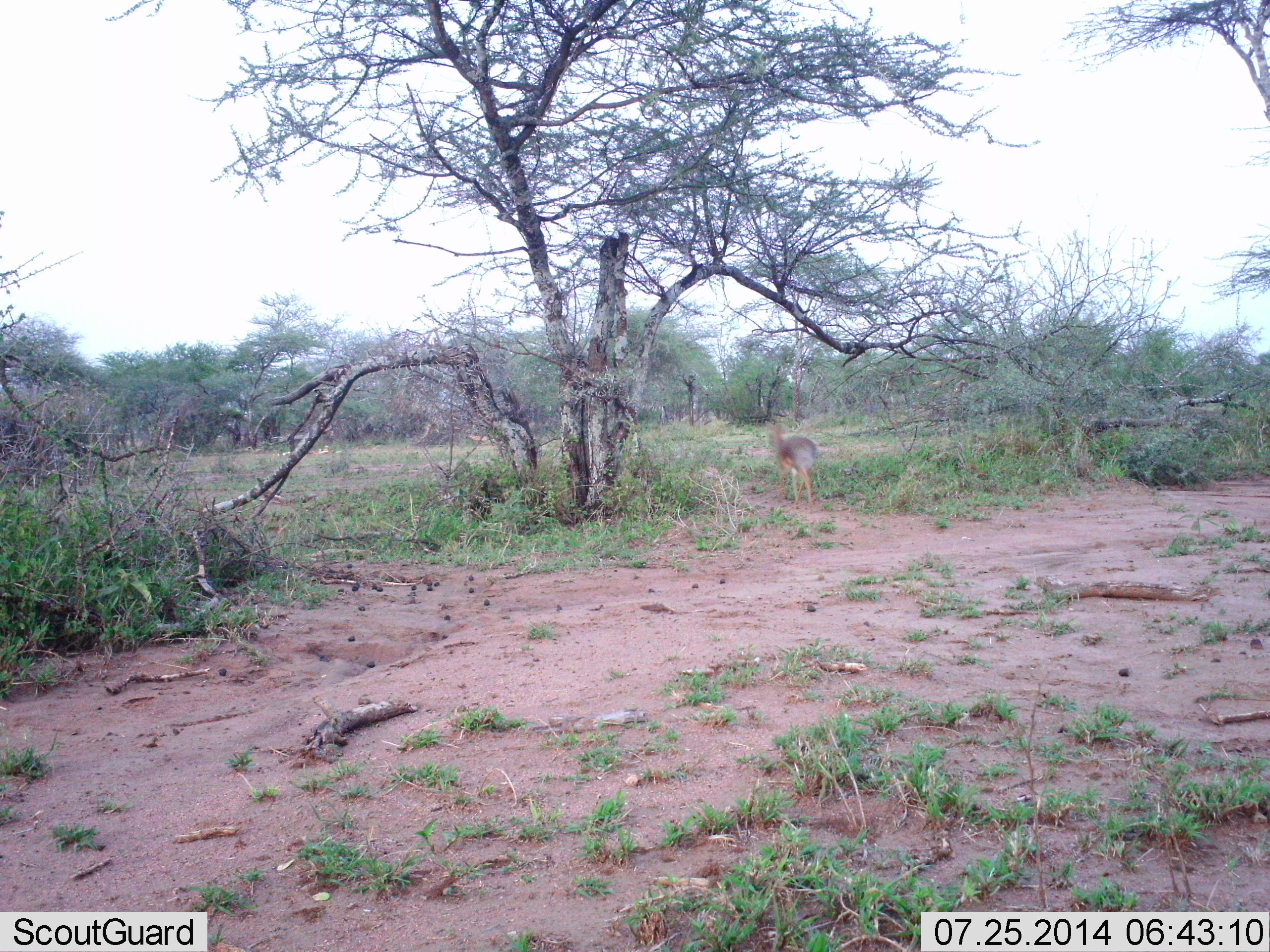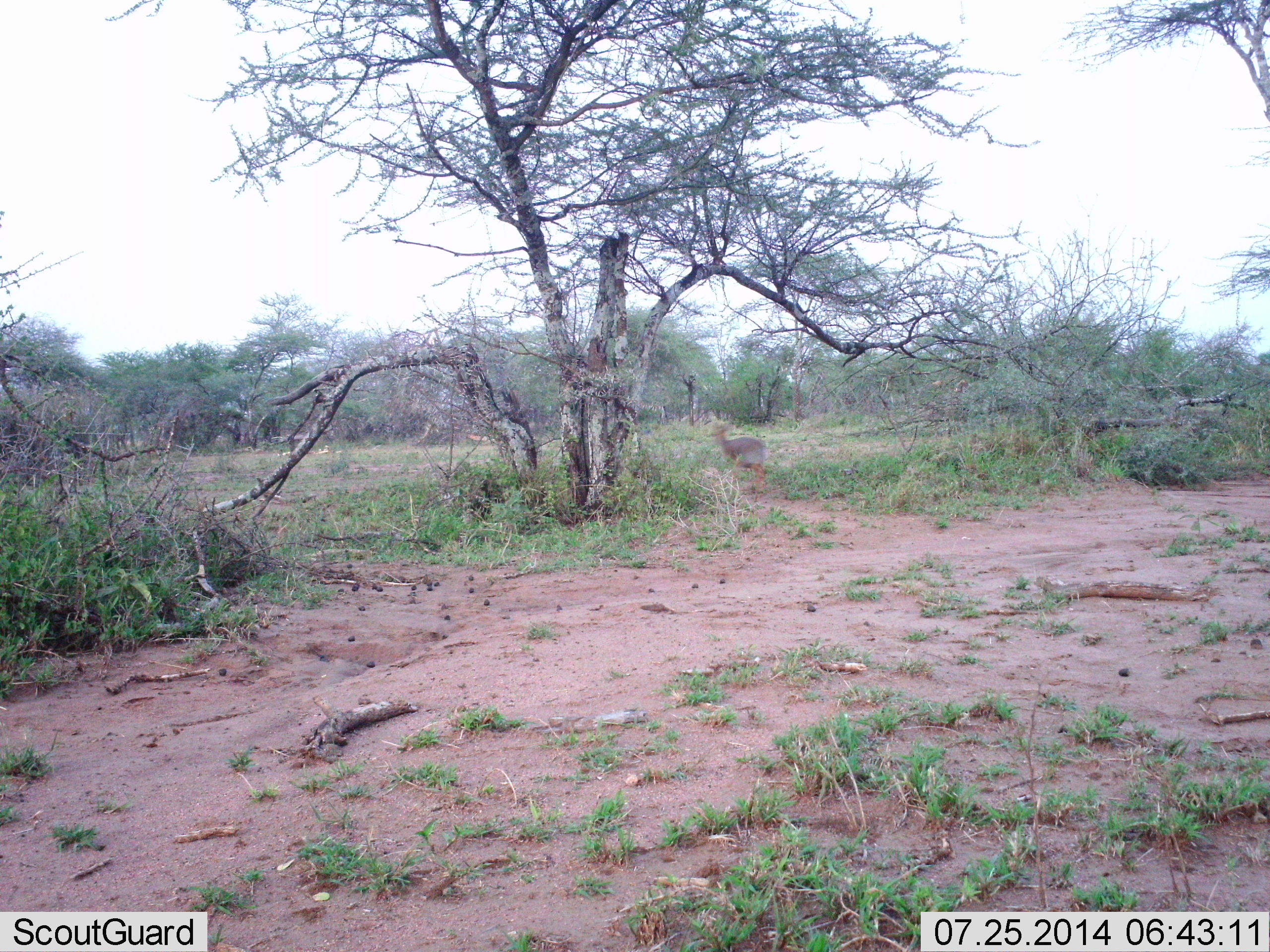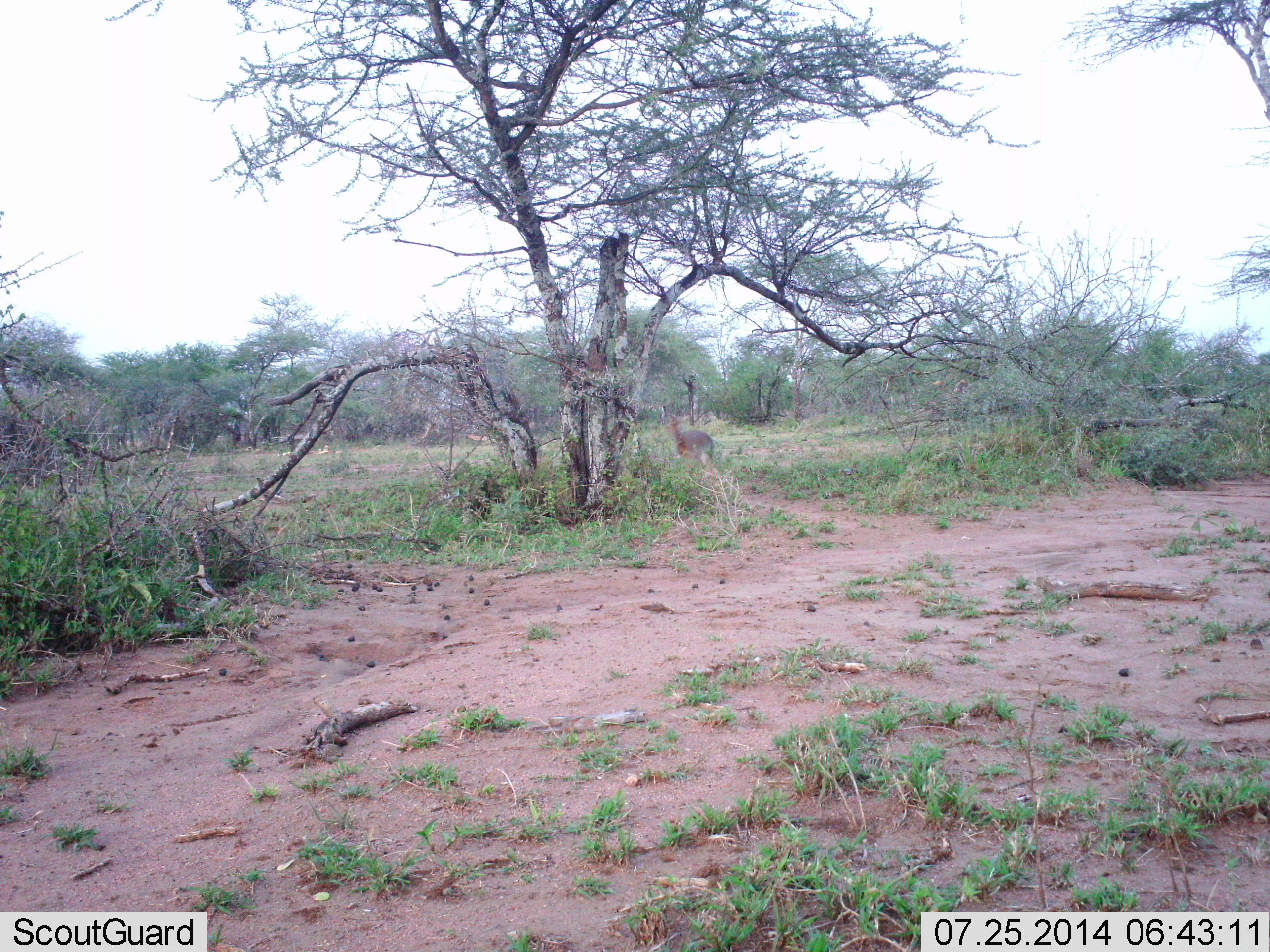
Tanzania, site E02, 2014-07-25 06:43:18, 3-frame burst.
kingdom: Animalia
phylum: Chordata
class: Mammalia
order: Artiodactyla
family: Bovidae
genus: Madoqua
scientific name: Madoqua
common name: dikdik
Dikdik (Madoqua), count 1. Behavior (volunteer vote fractions): standing 0%, resting 0%, moving 100%, interacting 0%. Young present (vote fraction): 0%. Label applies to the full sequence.